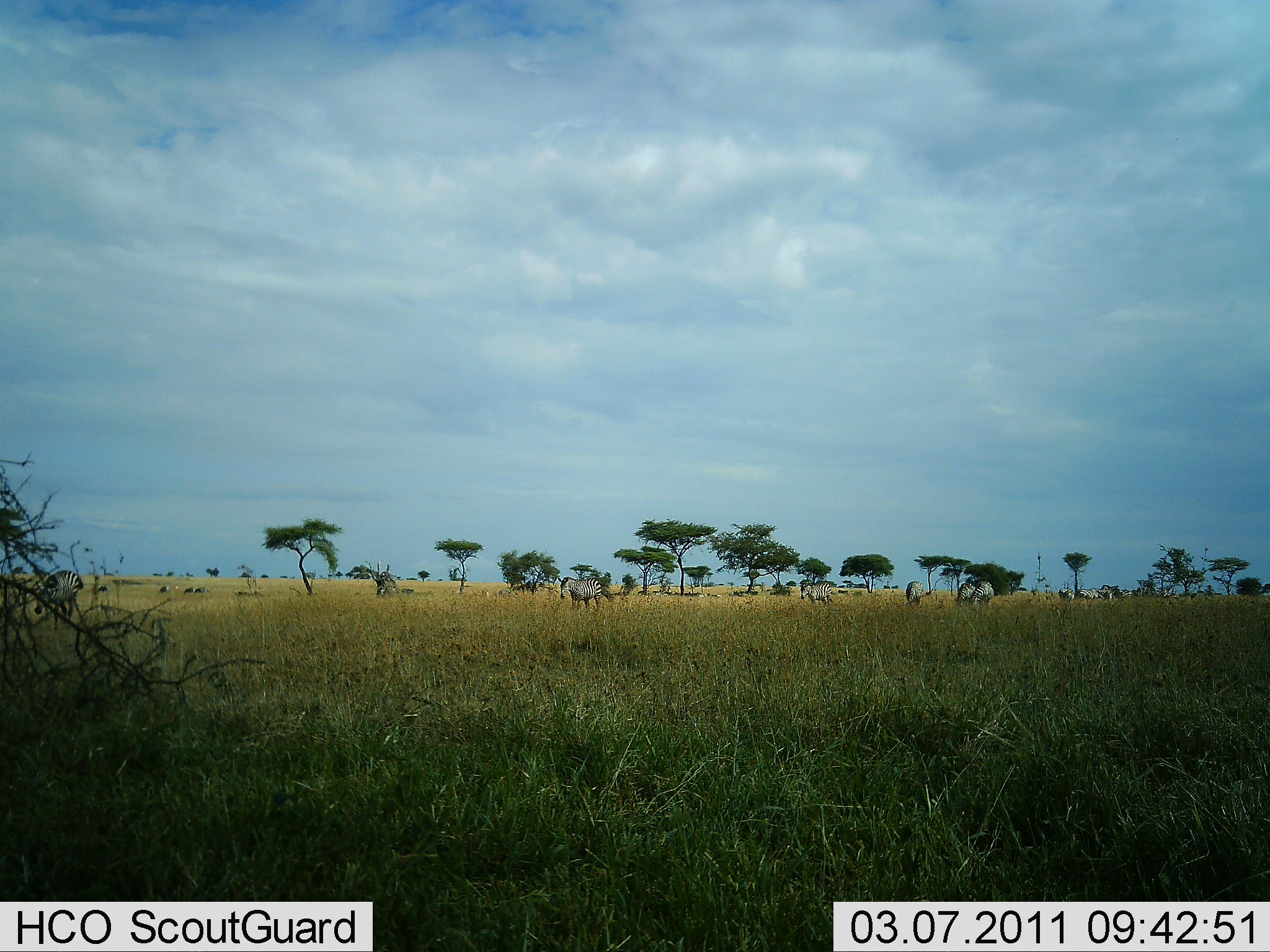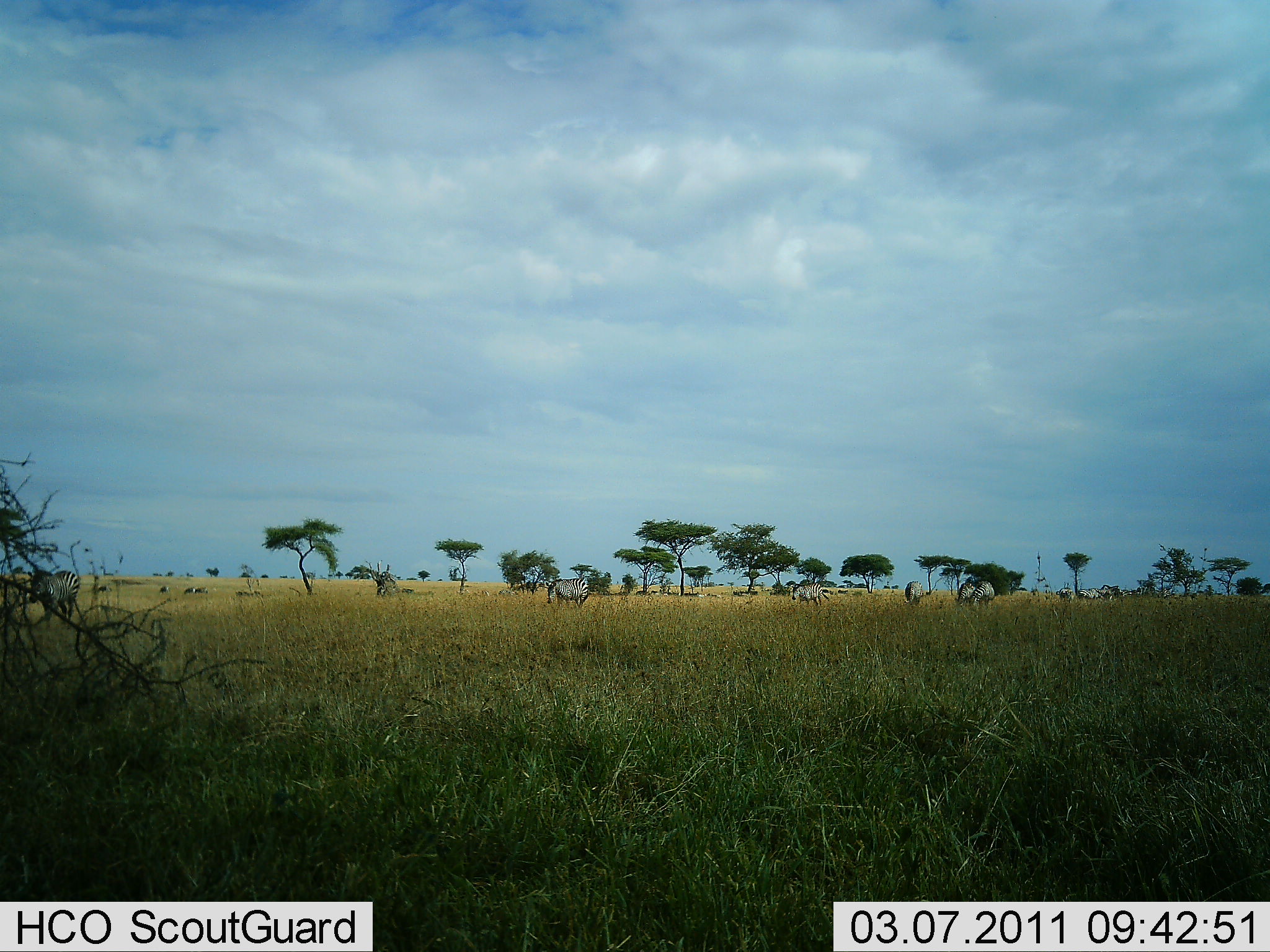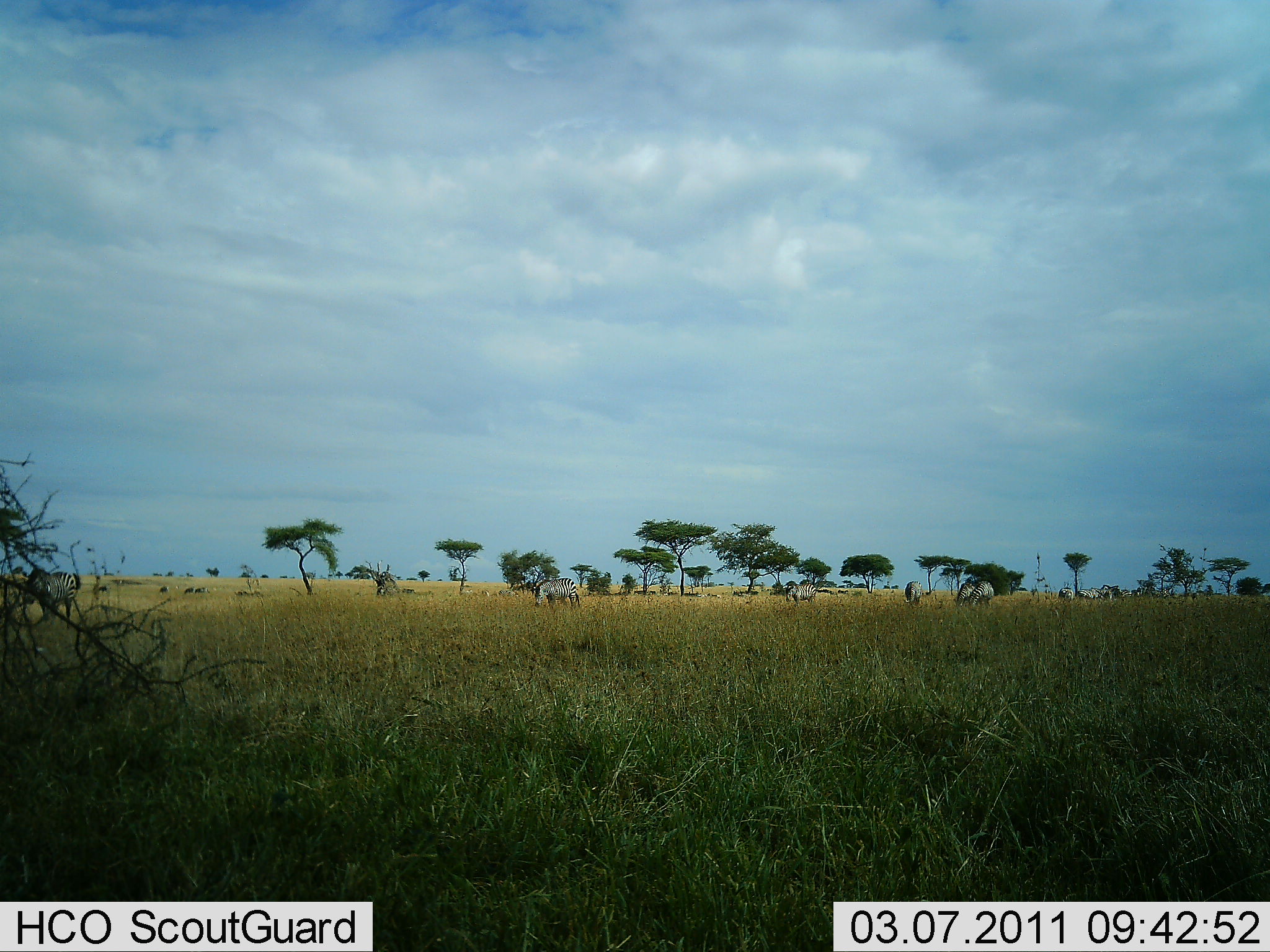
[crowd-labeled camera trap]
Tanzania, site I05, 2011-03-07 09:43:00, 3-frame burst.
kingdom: Animalia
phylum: Chordata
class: Mammalia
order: Perissodactyla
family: Equidae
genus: Equus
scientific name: Equus quagga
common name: plains zebra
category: zebra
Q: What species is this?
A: Zebra (plains zebra) (Equus quagga).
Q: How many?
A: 8.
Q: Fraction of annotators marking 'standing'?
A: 27%.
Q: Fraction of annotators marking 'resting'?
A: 0%.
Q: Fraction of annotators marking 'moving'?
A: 73%.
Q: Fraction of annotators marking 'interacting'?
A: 0%.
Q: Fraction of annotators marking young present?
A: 0%.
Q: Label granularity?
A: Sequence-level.